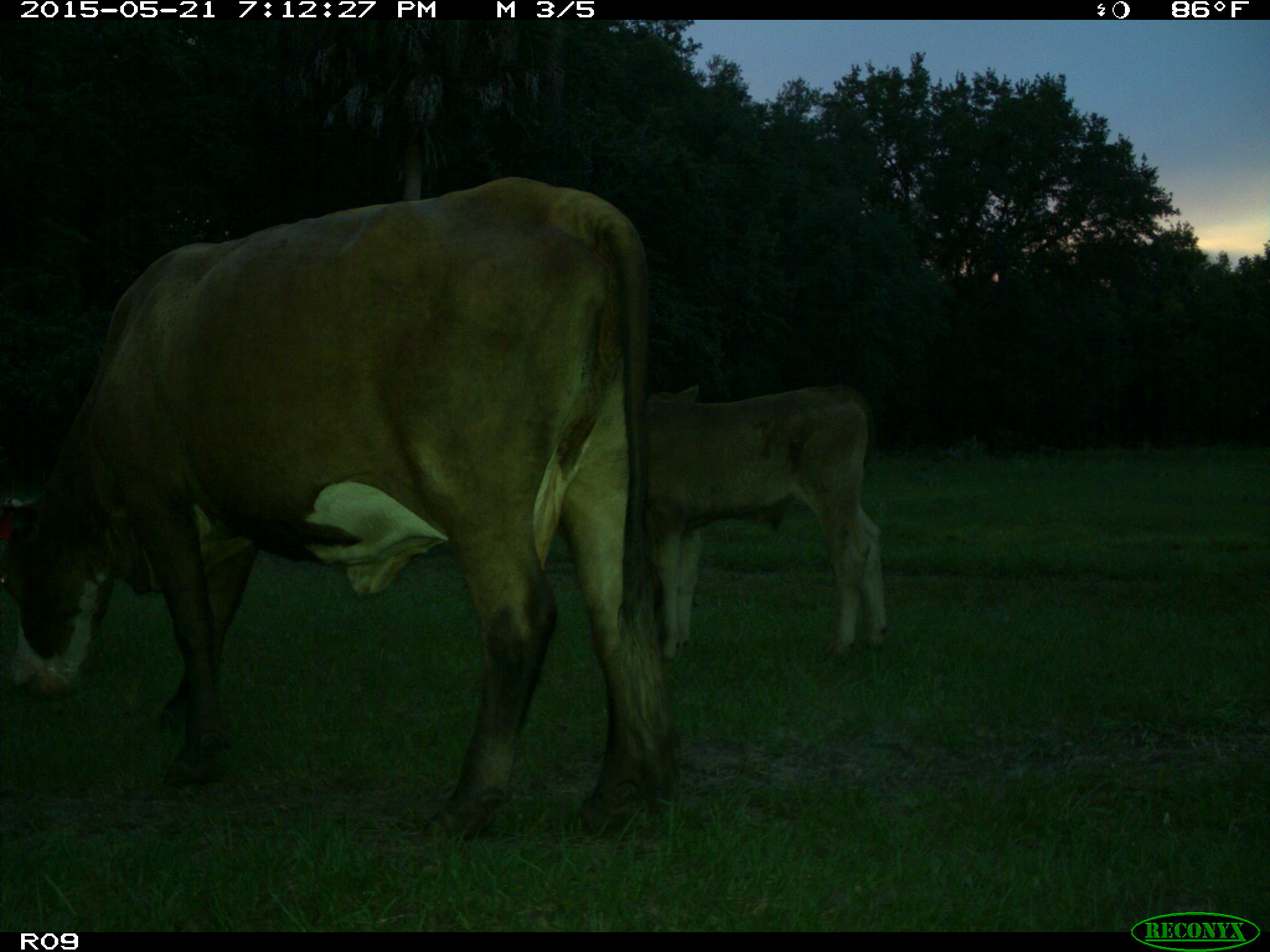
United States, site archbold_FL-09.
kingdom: Animalia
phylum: Chordata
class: Mammalia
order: Artiodactyla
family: Bovidae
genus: Bos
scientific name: Bos taurus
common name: domestic cow